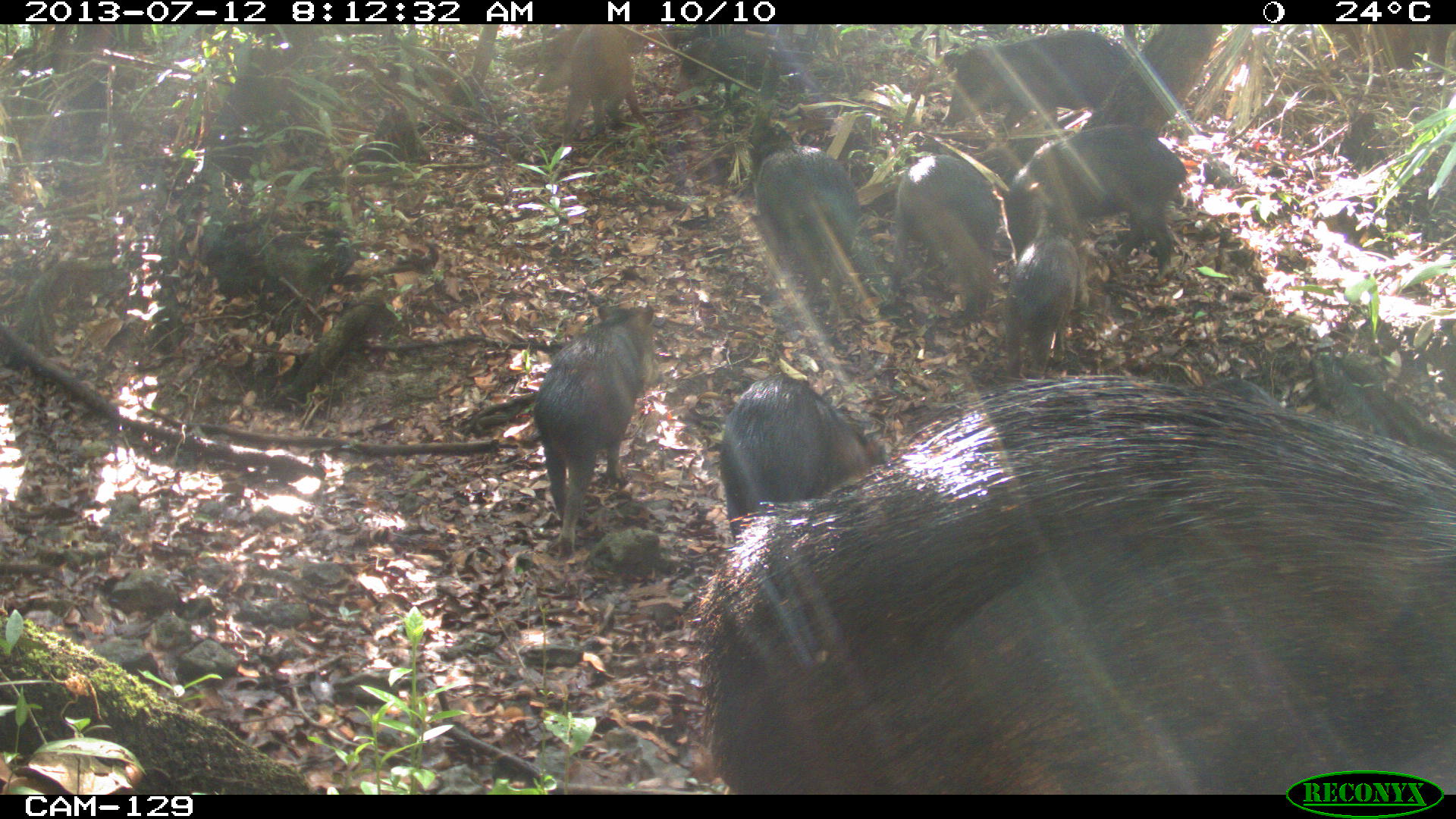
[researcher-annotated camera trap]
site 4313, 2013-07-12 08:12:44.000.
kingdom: Animalia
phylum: Chordata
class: Mammalia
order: Artiodactyla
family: Tayassuidae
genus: Tayassu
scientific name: Tayassu pecari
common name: white-lipped peccary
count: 20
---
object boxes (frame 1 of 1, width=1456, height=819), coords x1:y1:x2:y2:
tayassu pecari: 691:374:1453:794; 534:302:655:558; 1002:126:1185:282; 722:372:892:538; 881:153:998:323; 752:146:861:328; 942:30:1134:131; 1004:235:1084:379; 561:24:653:139; 675:36:725:92